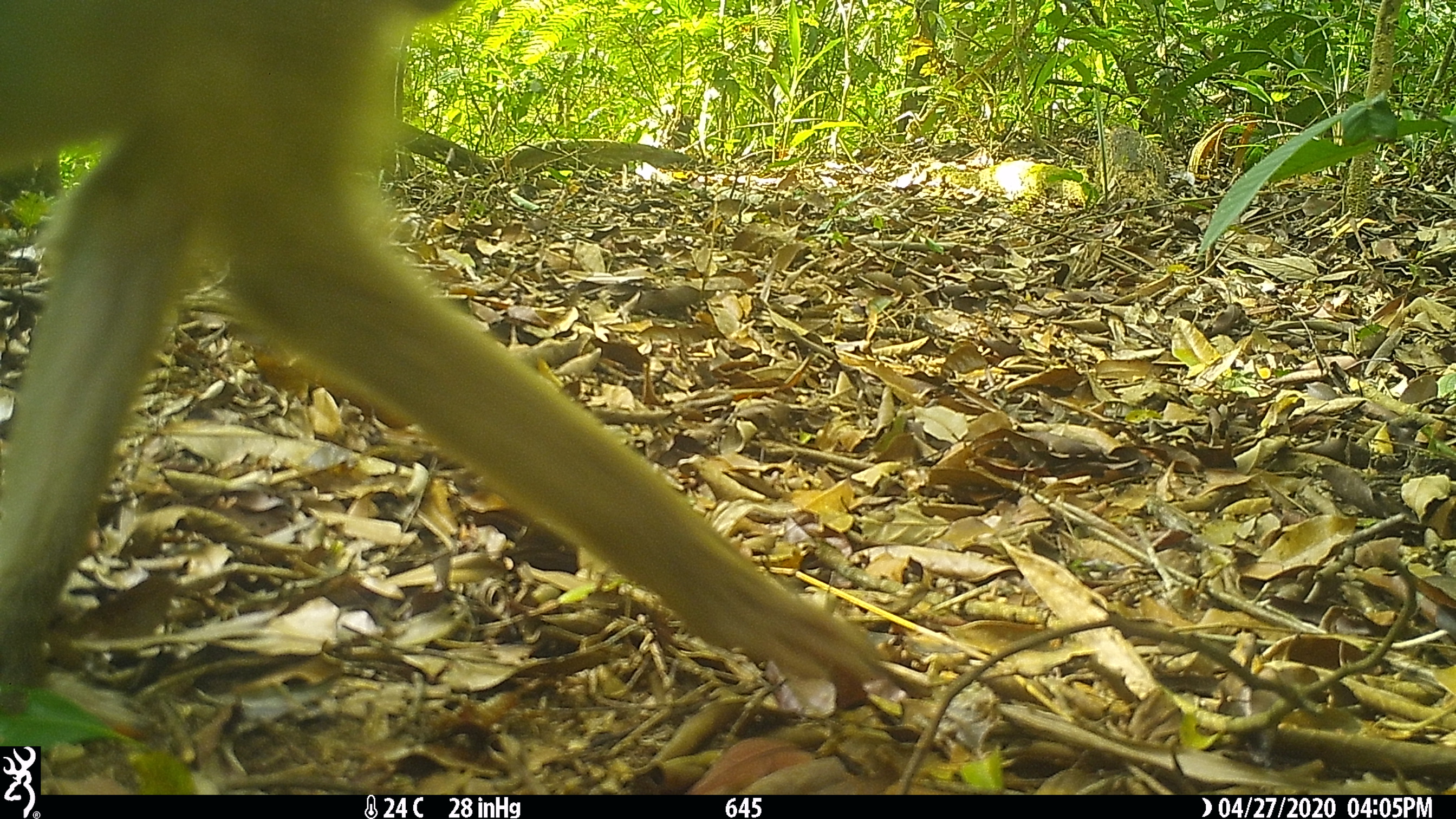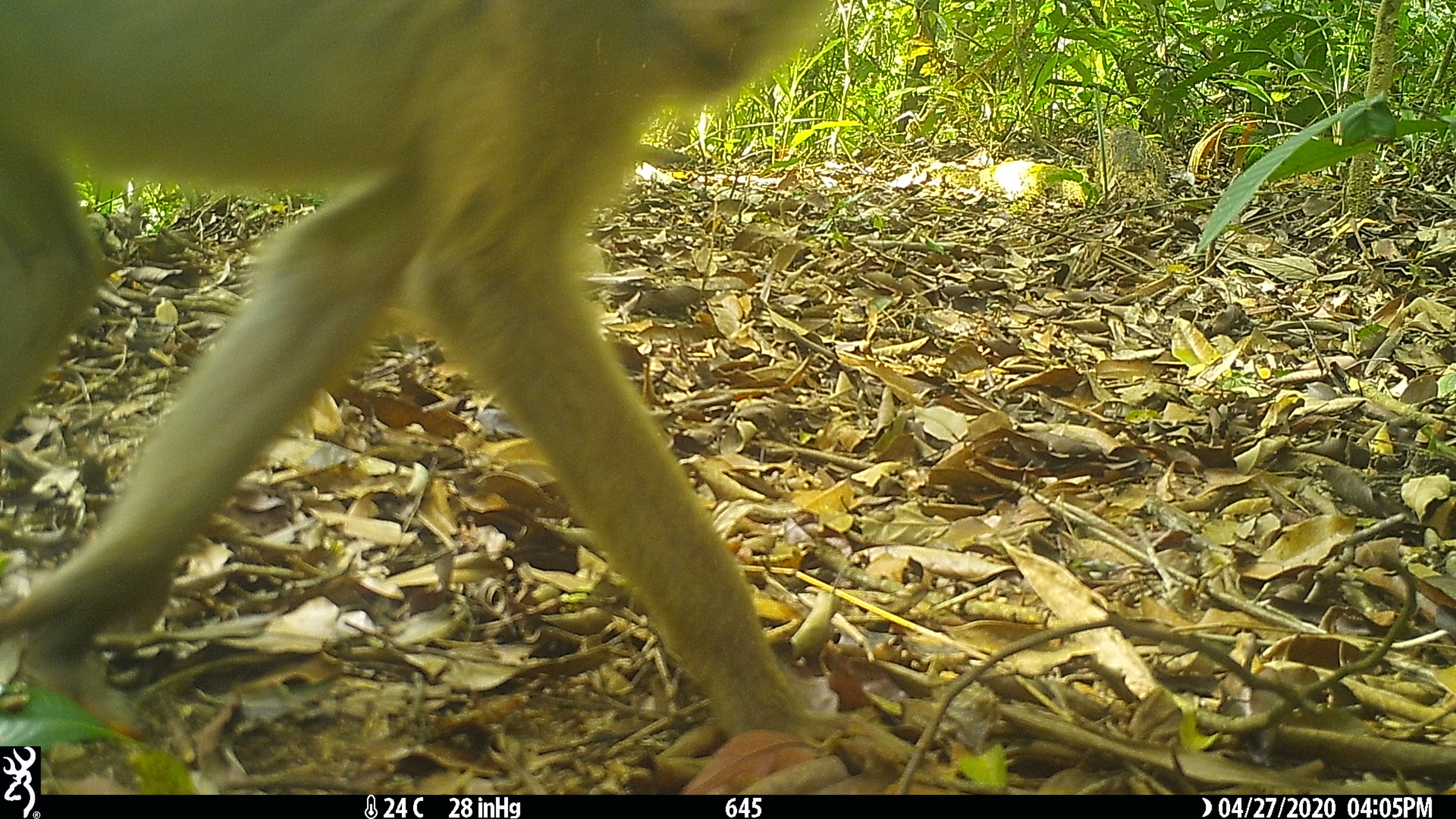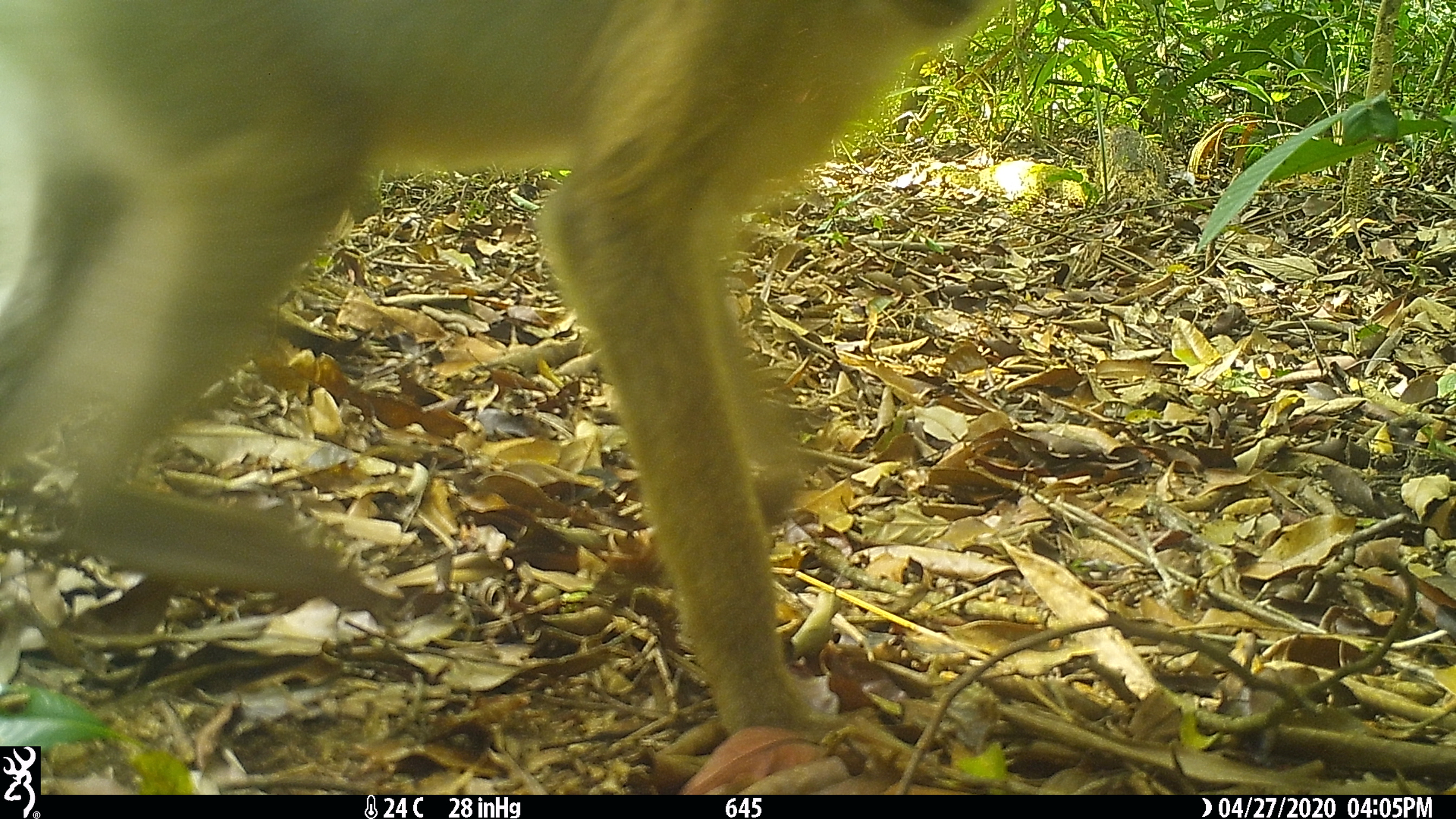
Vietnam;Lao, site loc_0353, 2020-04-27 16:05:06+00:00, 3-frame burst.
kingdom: Animalia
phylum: Chordata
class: Mammalia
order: Primates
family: Cercopithecidae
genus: Macaca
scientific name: Macaca nemestrina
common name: pig-tailed macaque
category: pig tailed macaque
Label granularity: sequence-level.